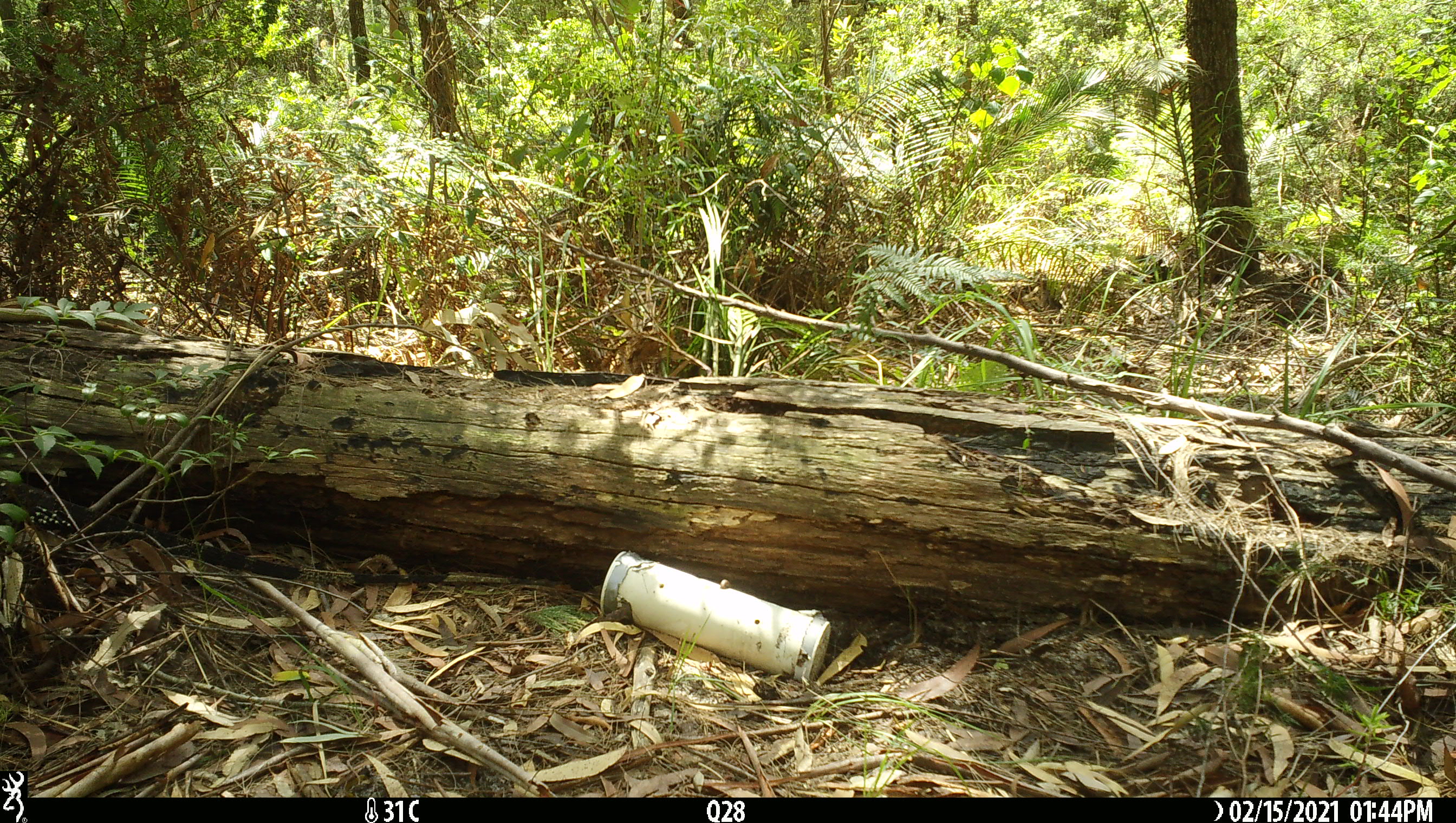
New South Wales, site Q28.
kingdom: Animalia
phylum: Chordata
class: Reptilia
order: Squamata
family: Varanidae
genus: Varanus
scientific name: Varanus varius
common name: lace monitor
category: goanna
Goanna (lace monitor) (Varanus varius).